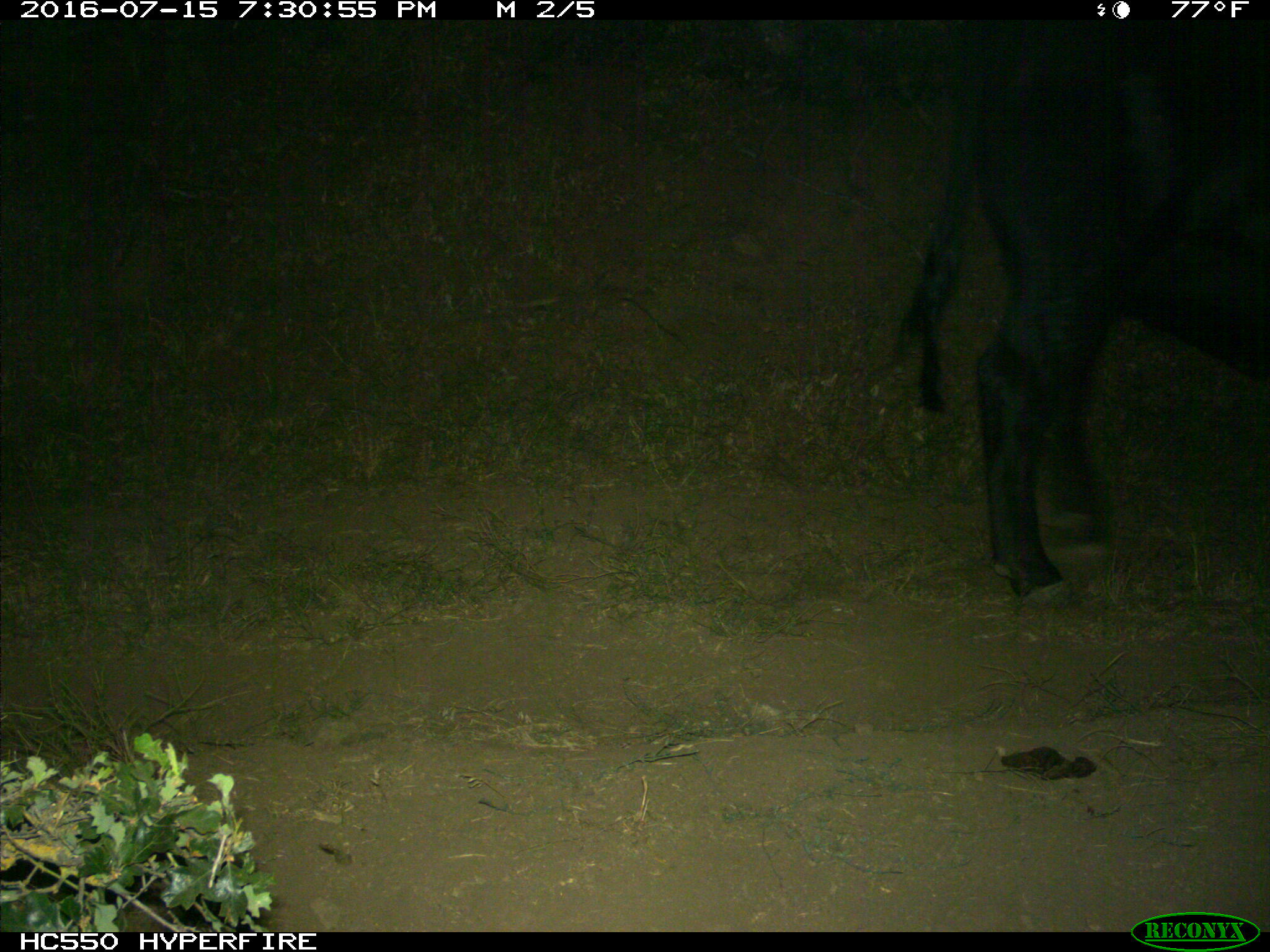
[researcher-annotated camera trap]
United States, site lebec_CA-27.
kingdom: Animalia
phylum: Chordata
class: Mammalia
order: Artiodactyla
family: Bovidae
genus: Bos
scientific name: Bos taurus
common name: domestic cow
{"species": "Bos taurus (domestic cow)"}